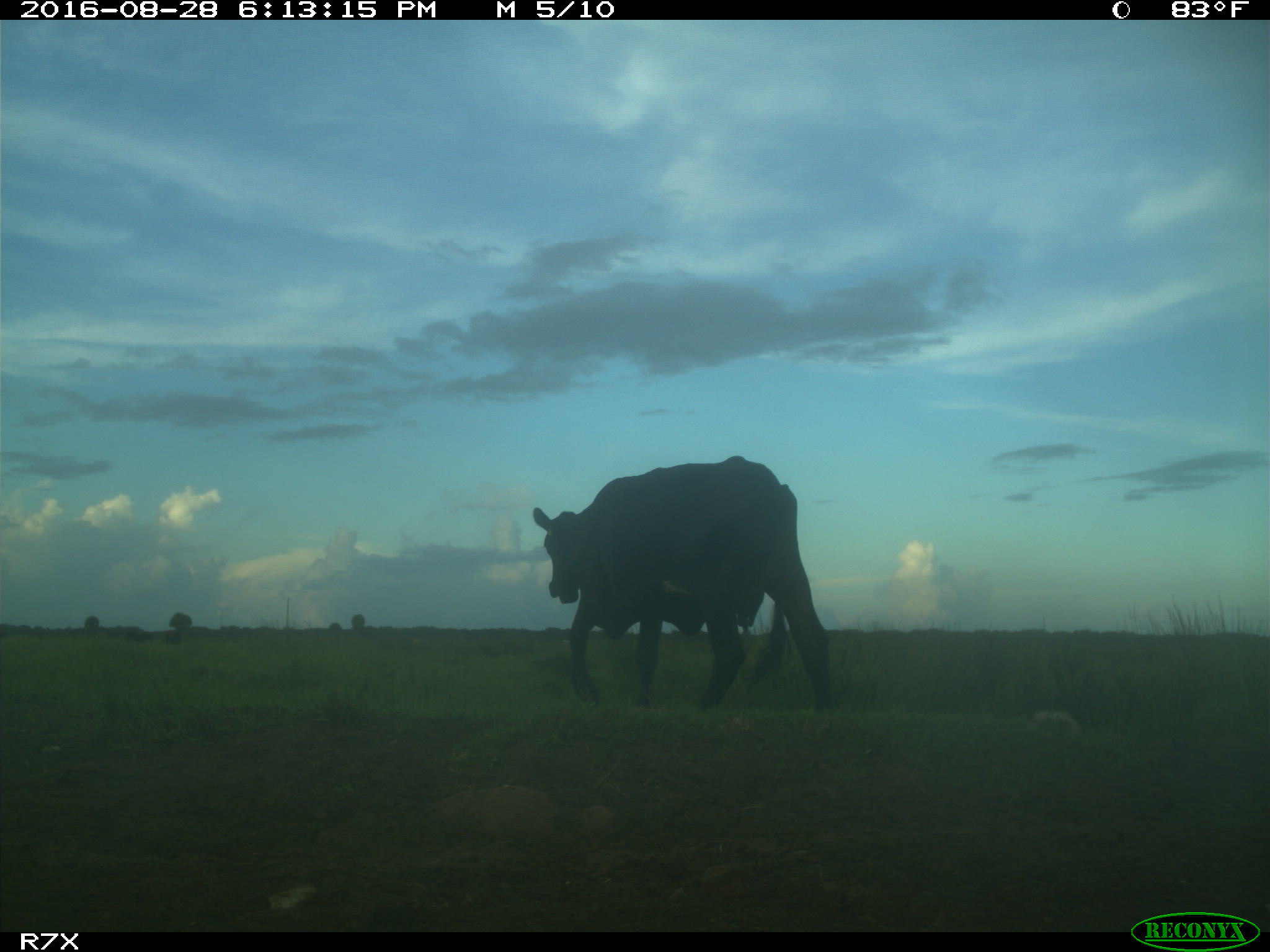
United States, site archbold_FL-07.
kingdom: Animalia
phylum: Chordata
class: Mammalia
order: Artiodactyla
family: Bovidae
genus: Bos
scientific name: Bos taurus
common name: domestic cow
Bos taurus (domestic cow).